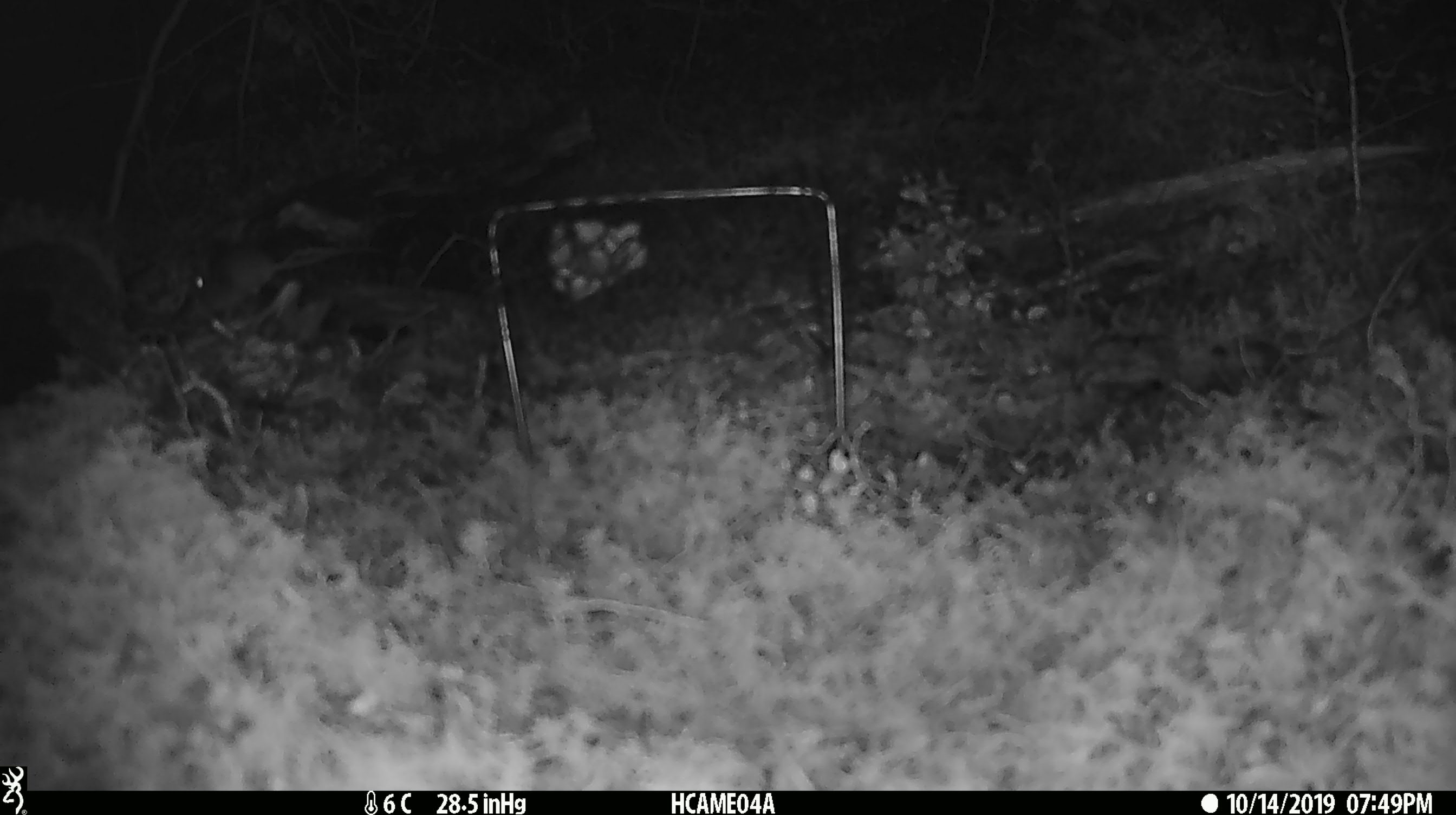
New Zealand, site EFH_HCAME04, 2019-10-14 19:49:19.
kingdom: Animalia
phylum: Chordata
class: Mammalia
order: Rodentia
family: Muridae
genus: Mus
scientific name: Mus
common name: mouse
Mouse (Mus).